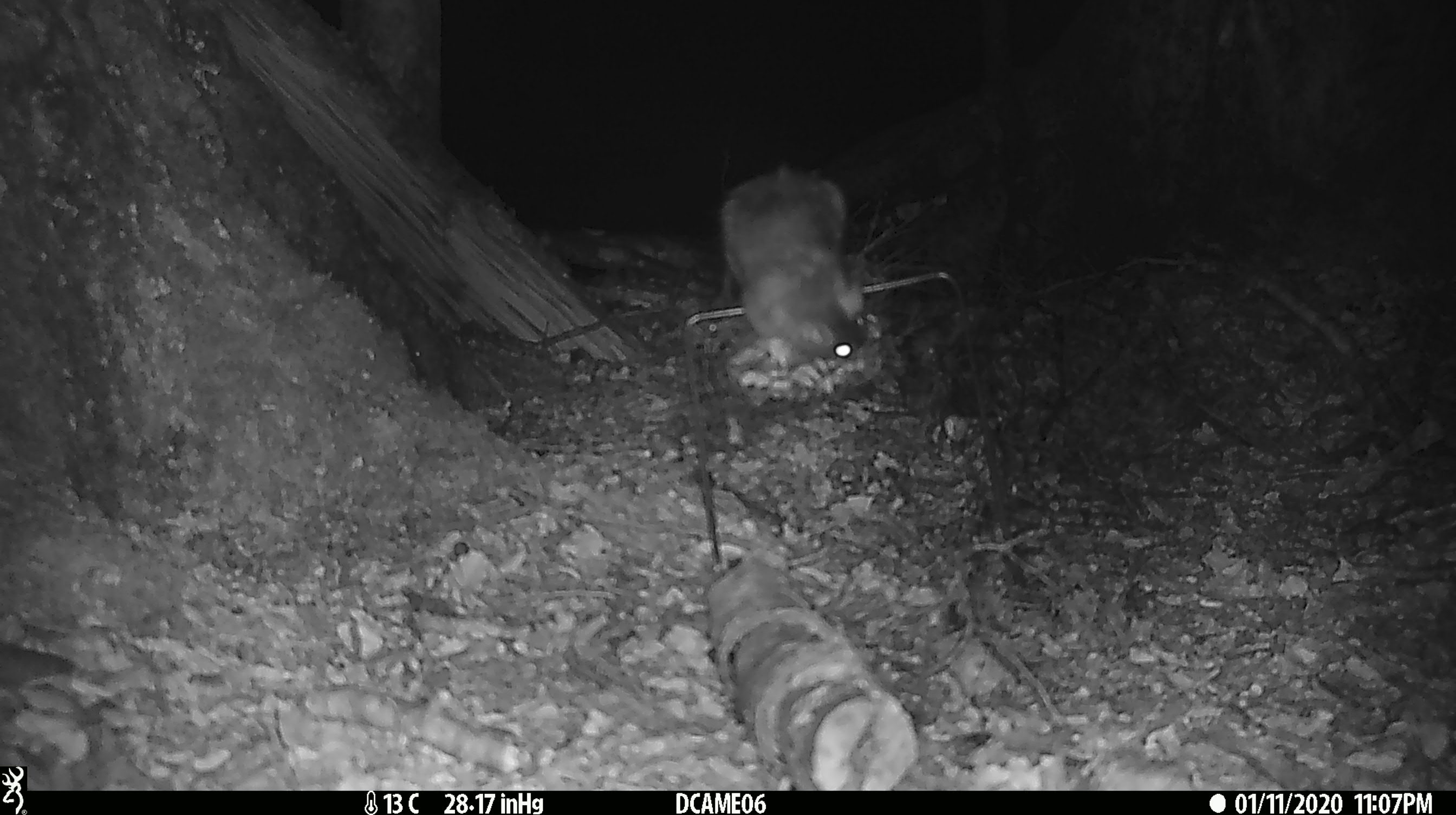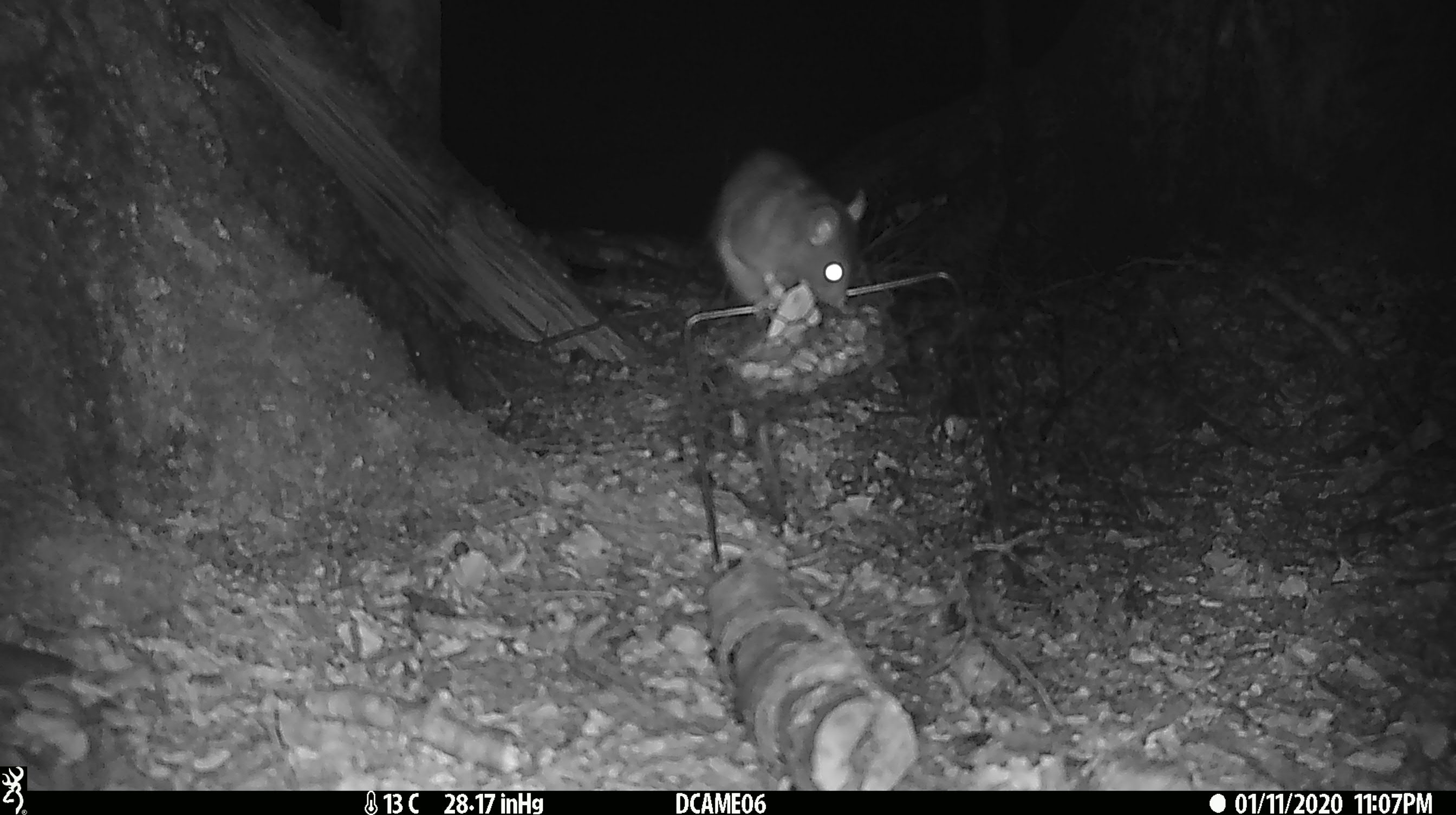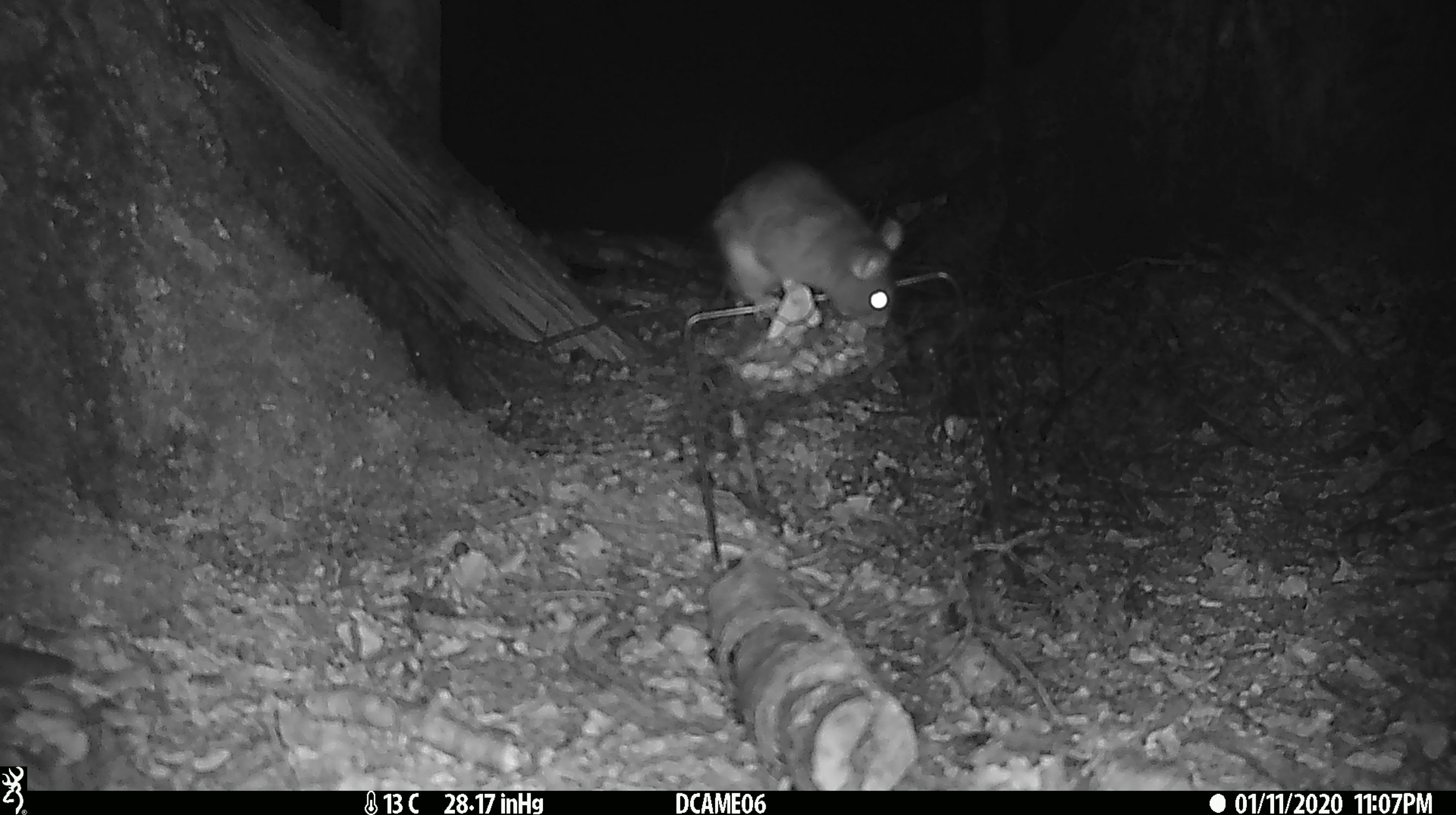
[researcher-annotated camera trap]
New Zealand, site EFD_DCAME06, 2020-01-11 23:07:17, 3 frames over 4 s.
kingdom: Animalia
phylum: Chordata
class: Mammalia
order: Rodentia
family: Muridae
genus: Rattus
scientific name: Rattus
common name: rat